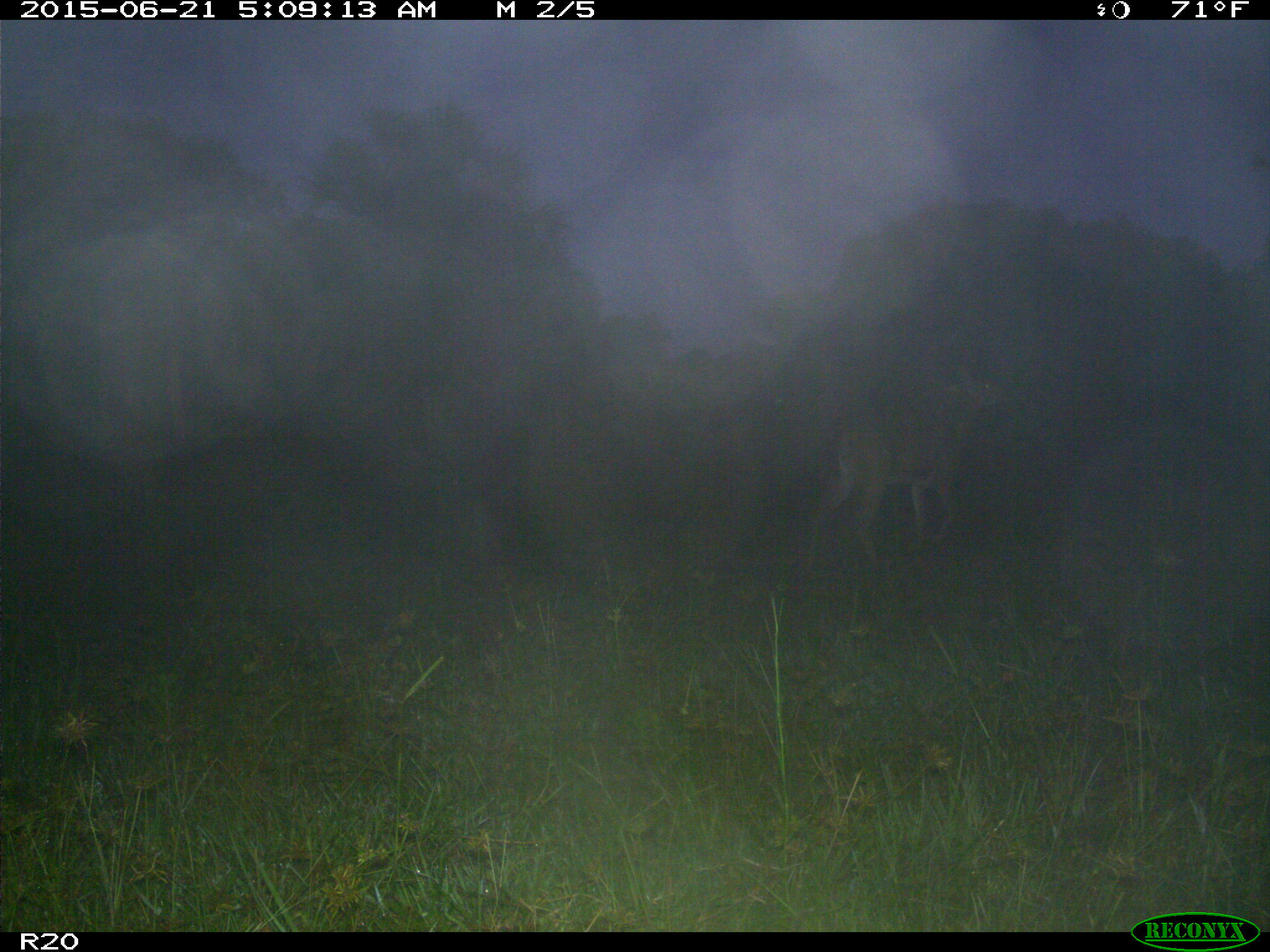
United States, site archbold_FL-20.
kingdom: Animalia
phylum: Chordata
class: Mammalia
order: Artiodactyla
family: Cervidae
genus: Odocoileus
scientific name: Odocoileus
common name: deer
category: unidentified deer